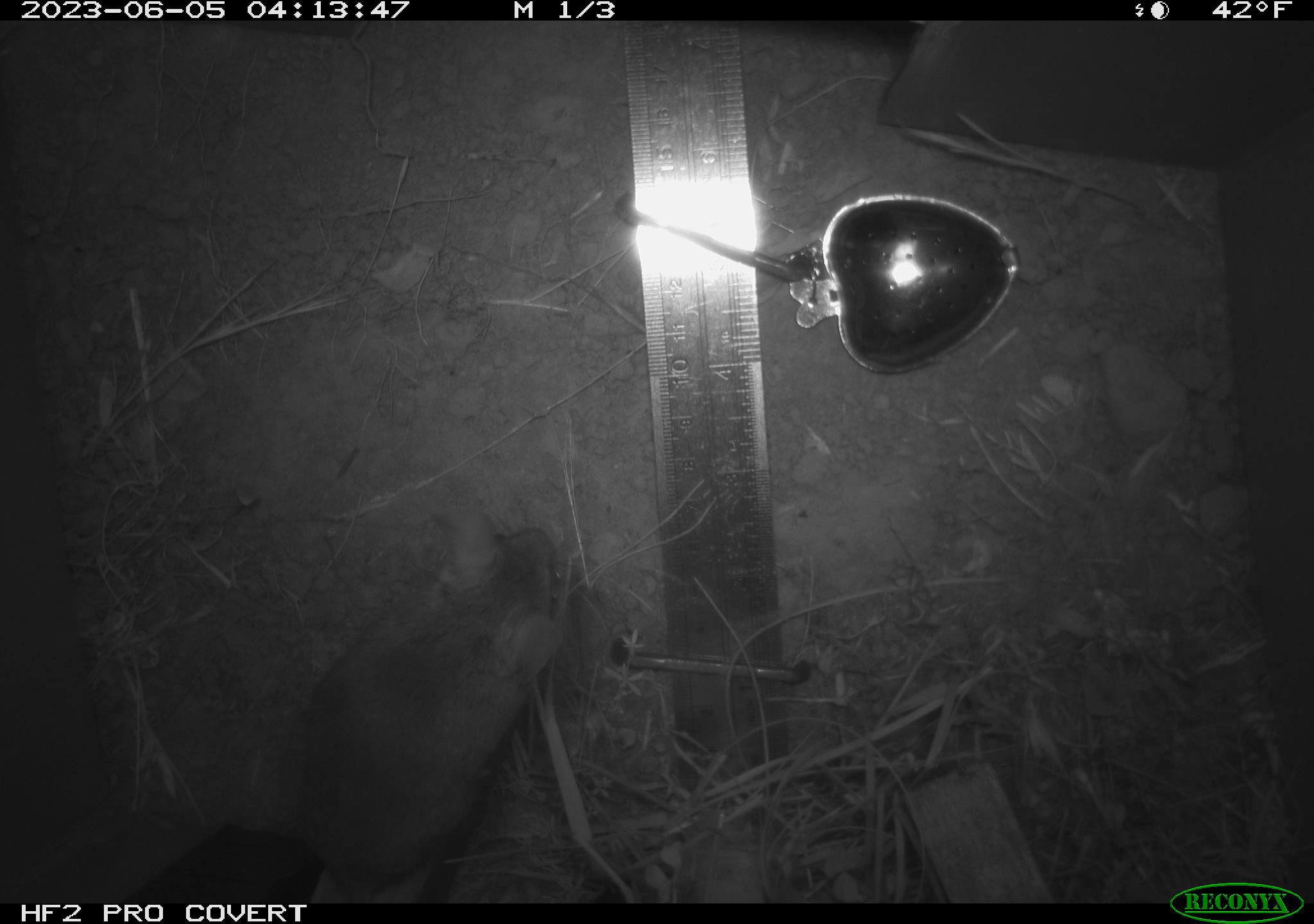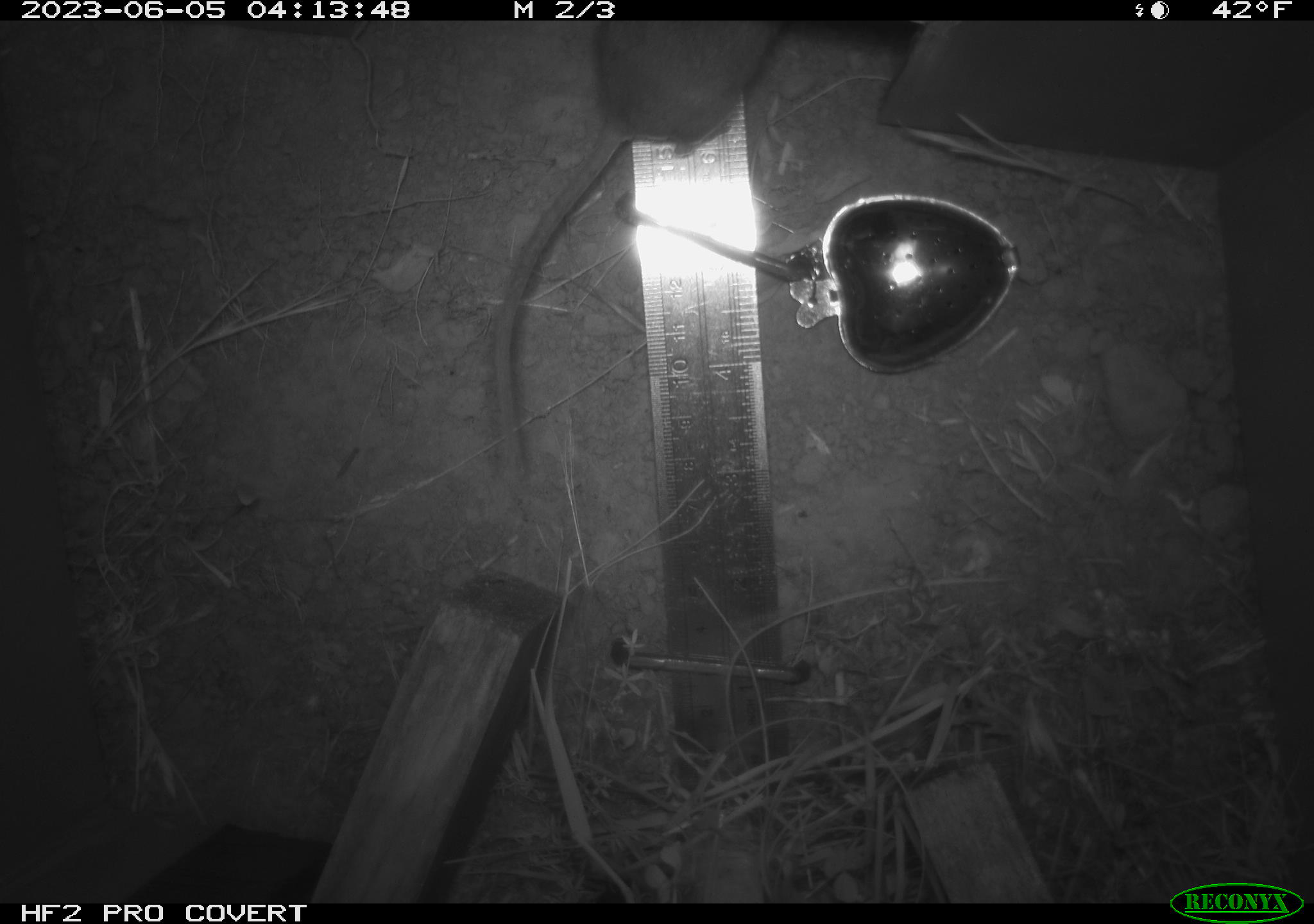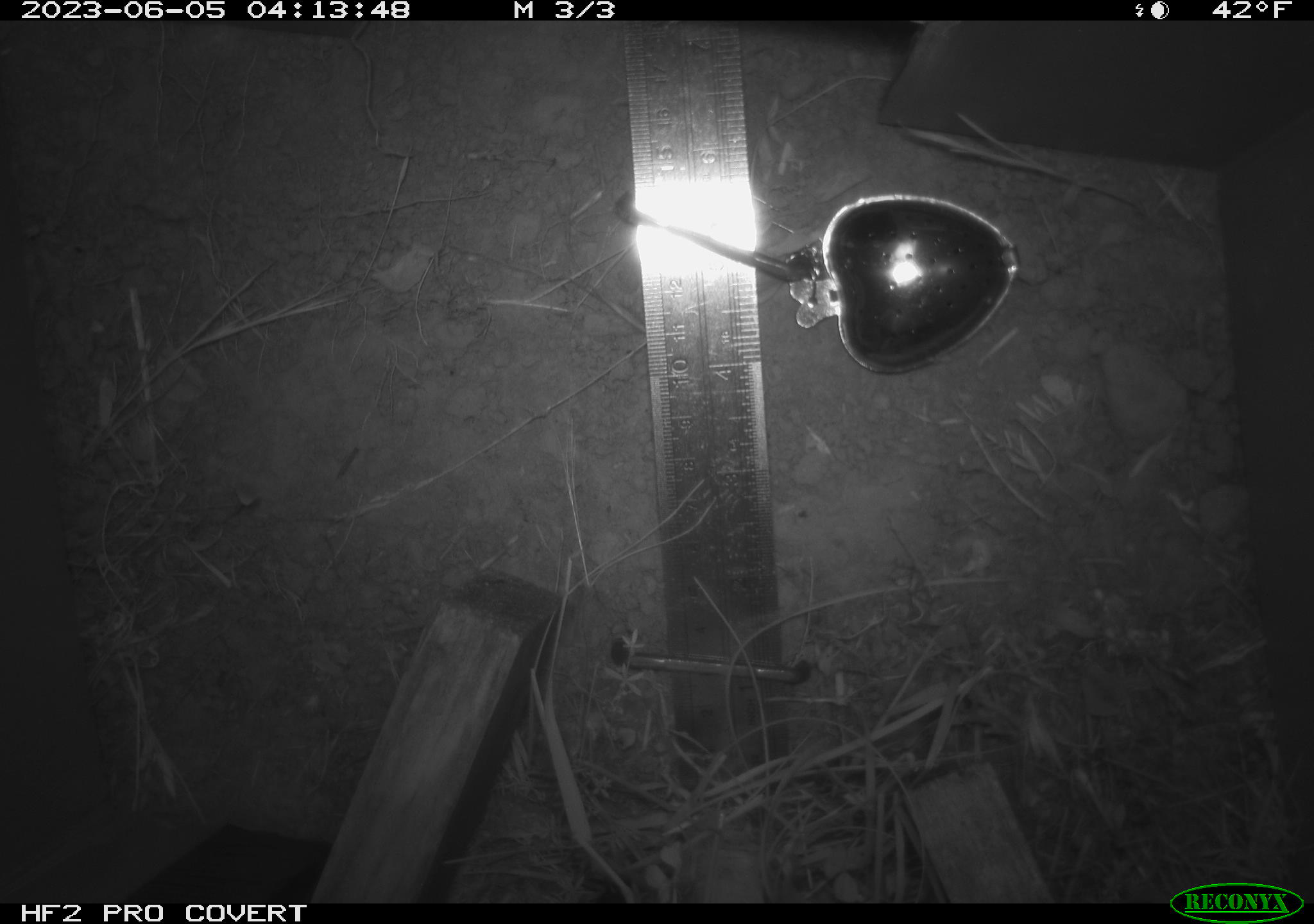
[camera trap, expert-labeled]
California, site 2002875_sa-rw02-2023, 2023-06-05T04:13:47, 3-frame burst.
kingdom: Animalia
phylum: Chordata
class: Mammalia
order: Rodentia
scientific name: Rodentia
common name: mouse species